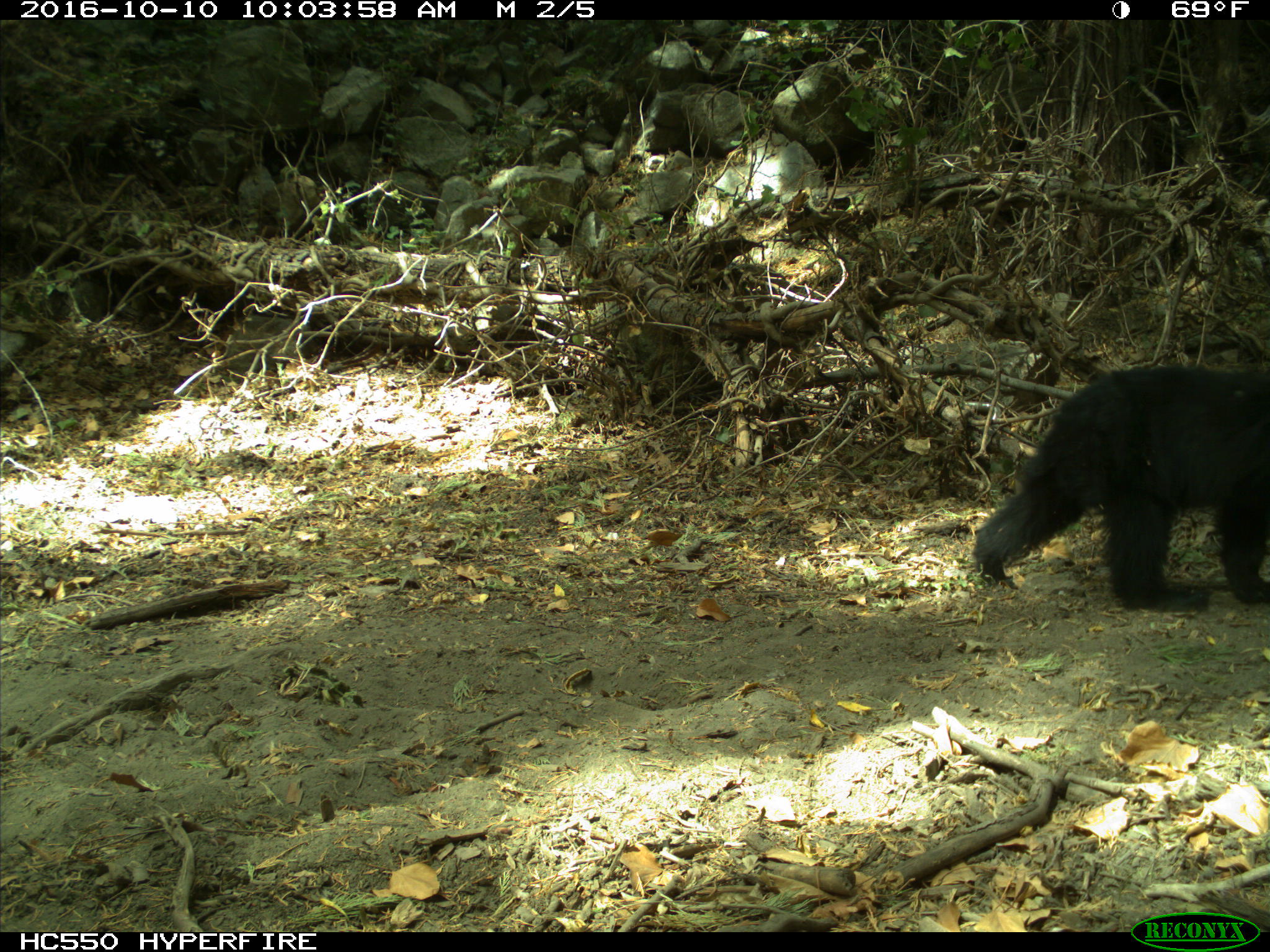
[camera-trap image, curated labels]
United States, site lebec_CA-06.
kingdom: Animalia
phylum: Chordata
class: Mammalia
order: Carnivora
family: Ursidae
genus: Ursus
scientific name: Ursus americanus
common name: american black bear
Ursus americanus (american black bear).